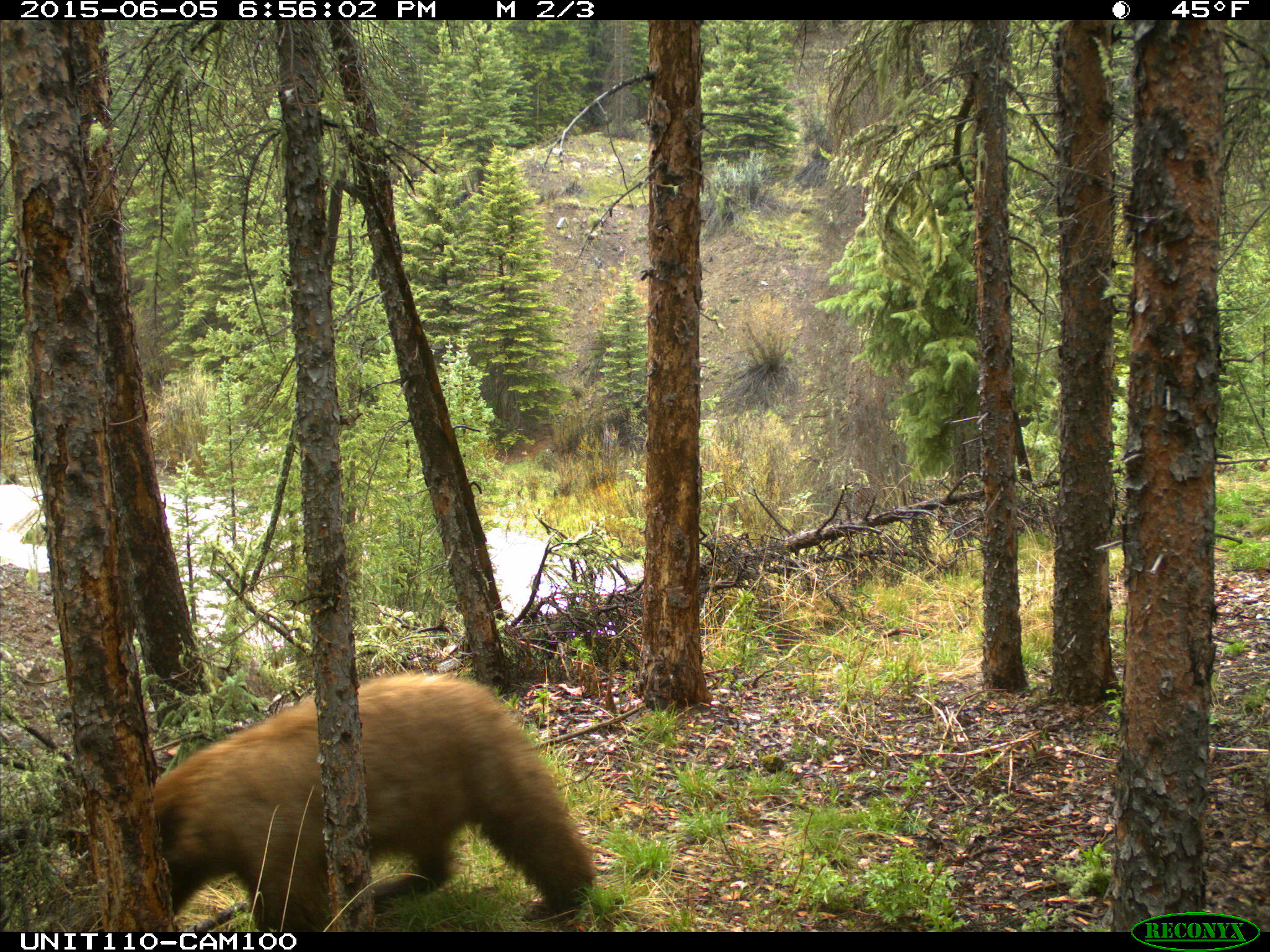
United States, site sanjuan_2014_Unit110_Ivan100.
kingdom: Animalia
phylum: Chordata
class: Mammalia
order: Carnivora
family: Ursidae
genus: Ursus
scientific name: Ursus americanus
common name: american black bear